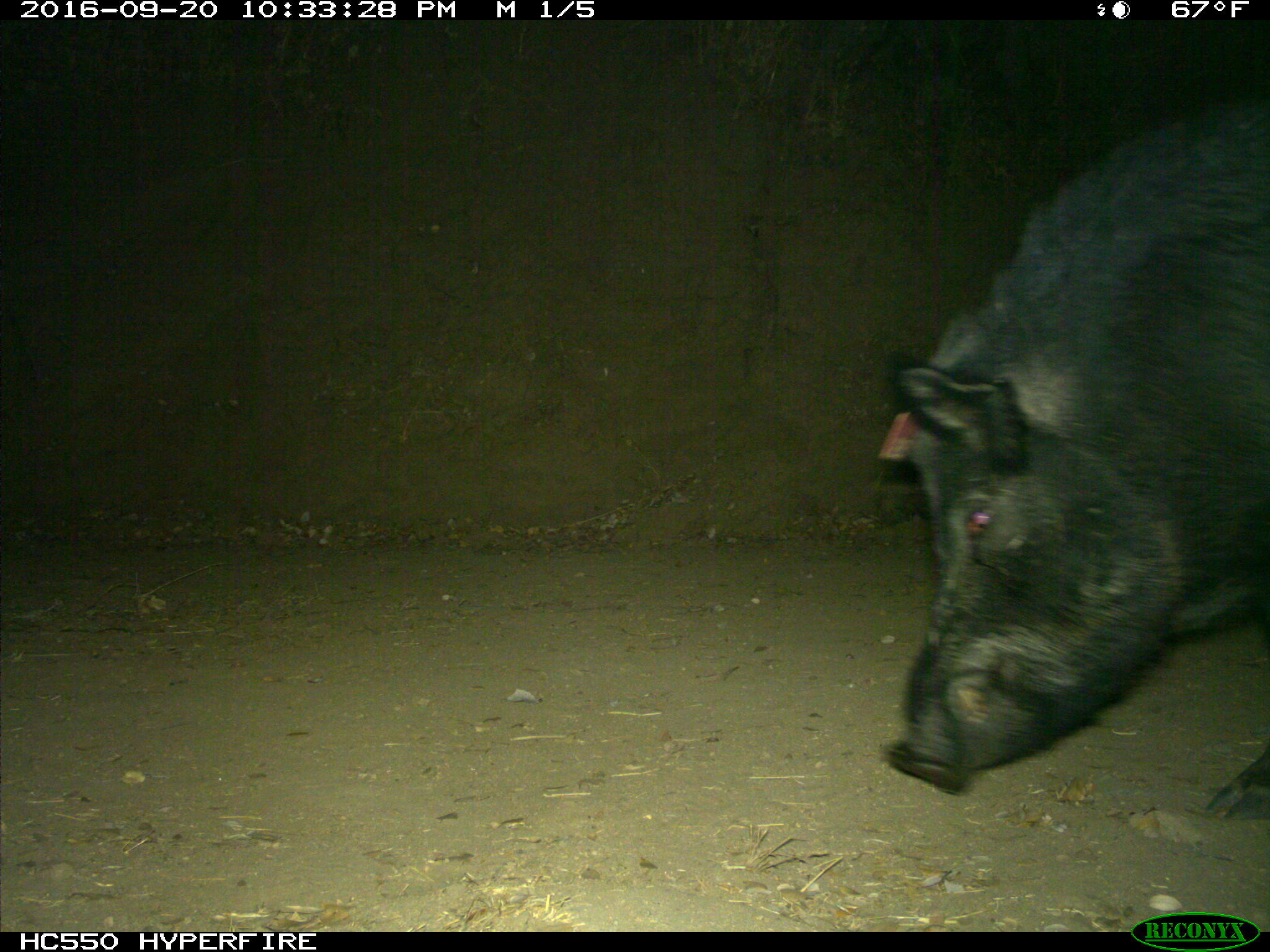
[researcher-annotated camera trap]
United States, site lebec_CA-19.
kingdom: Animalia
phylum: Chordata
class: Mammalia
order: Artiodactyla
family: Suidae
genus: Sus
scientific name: Sus scrofa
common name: wild boar